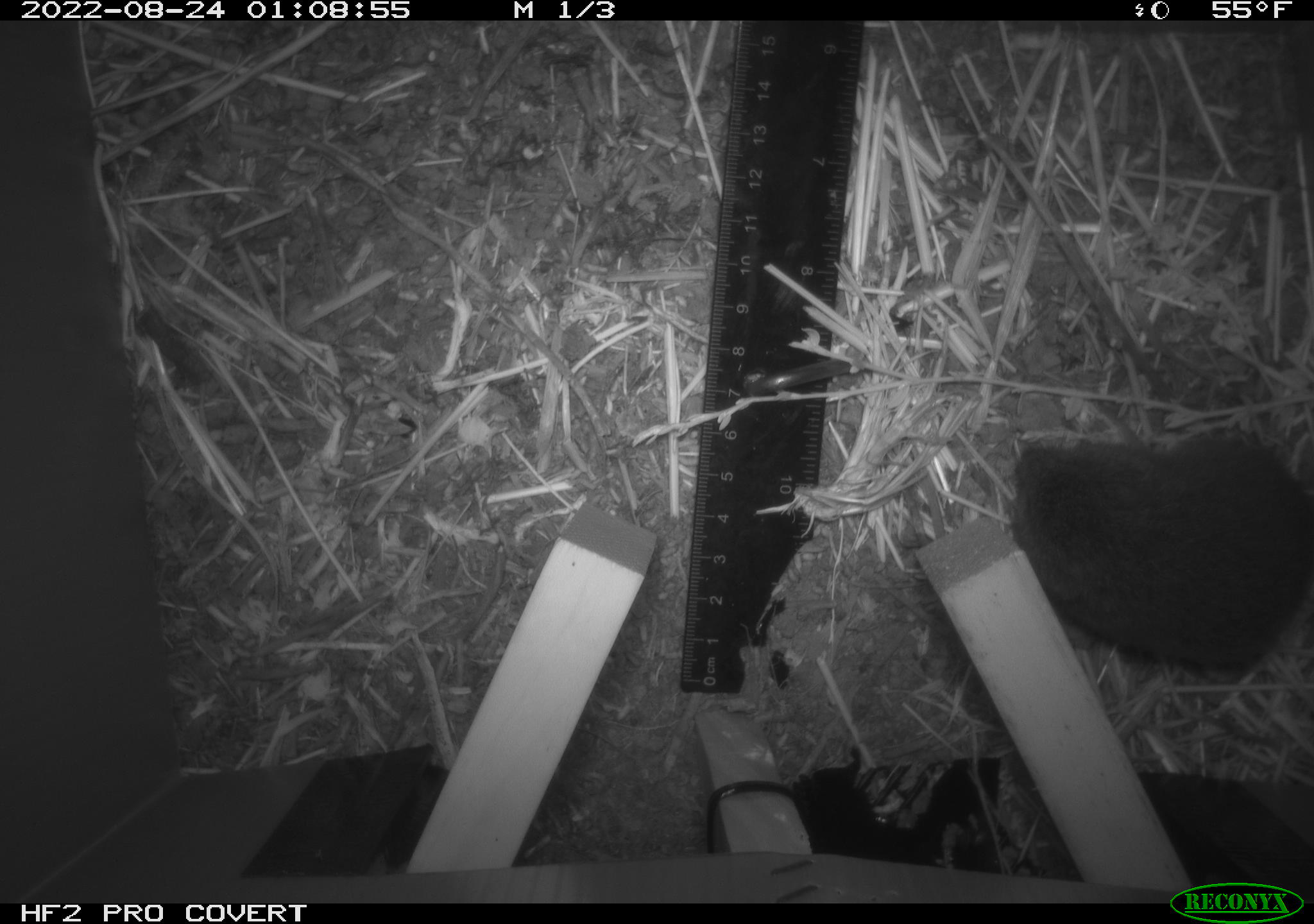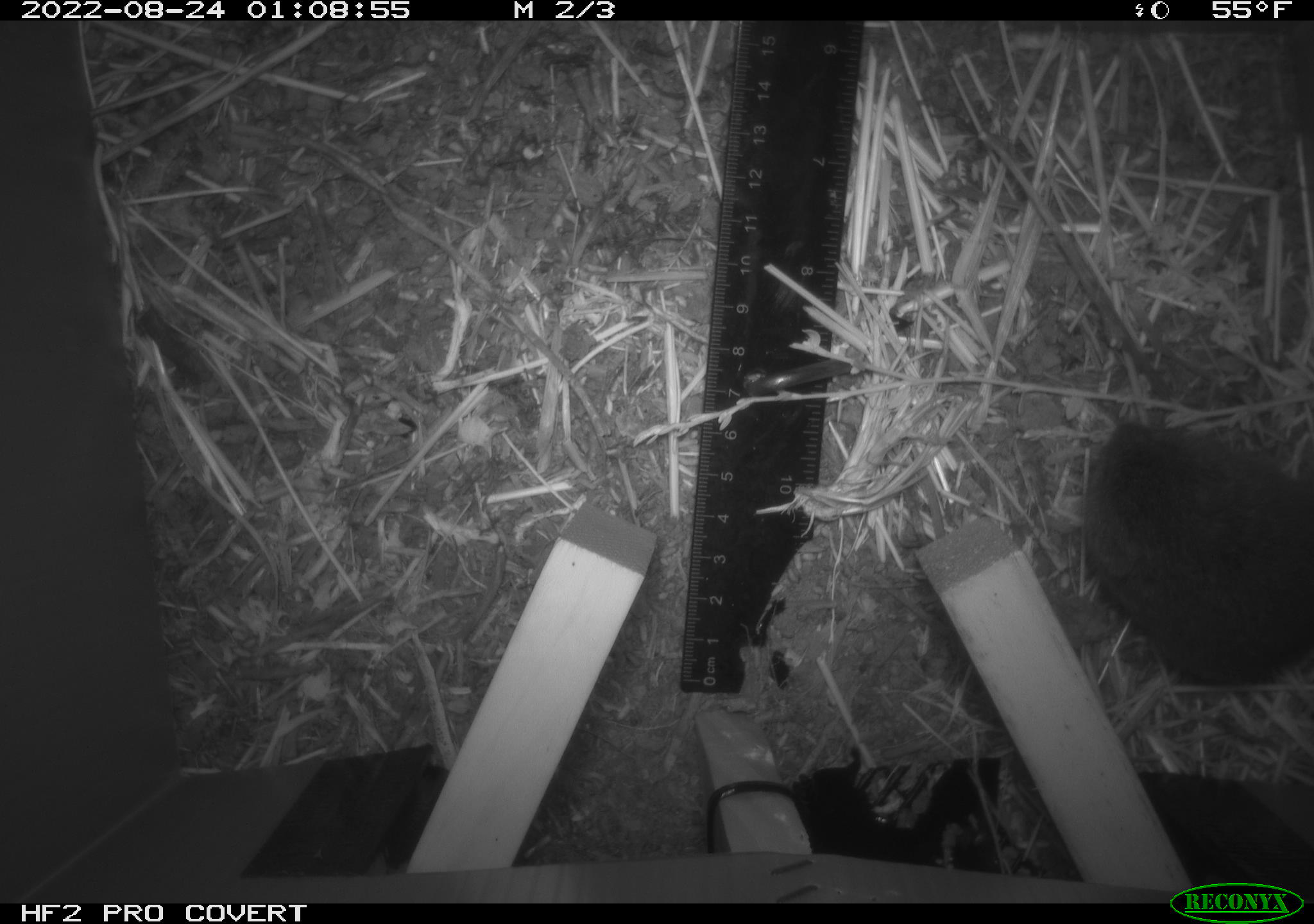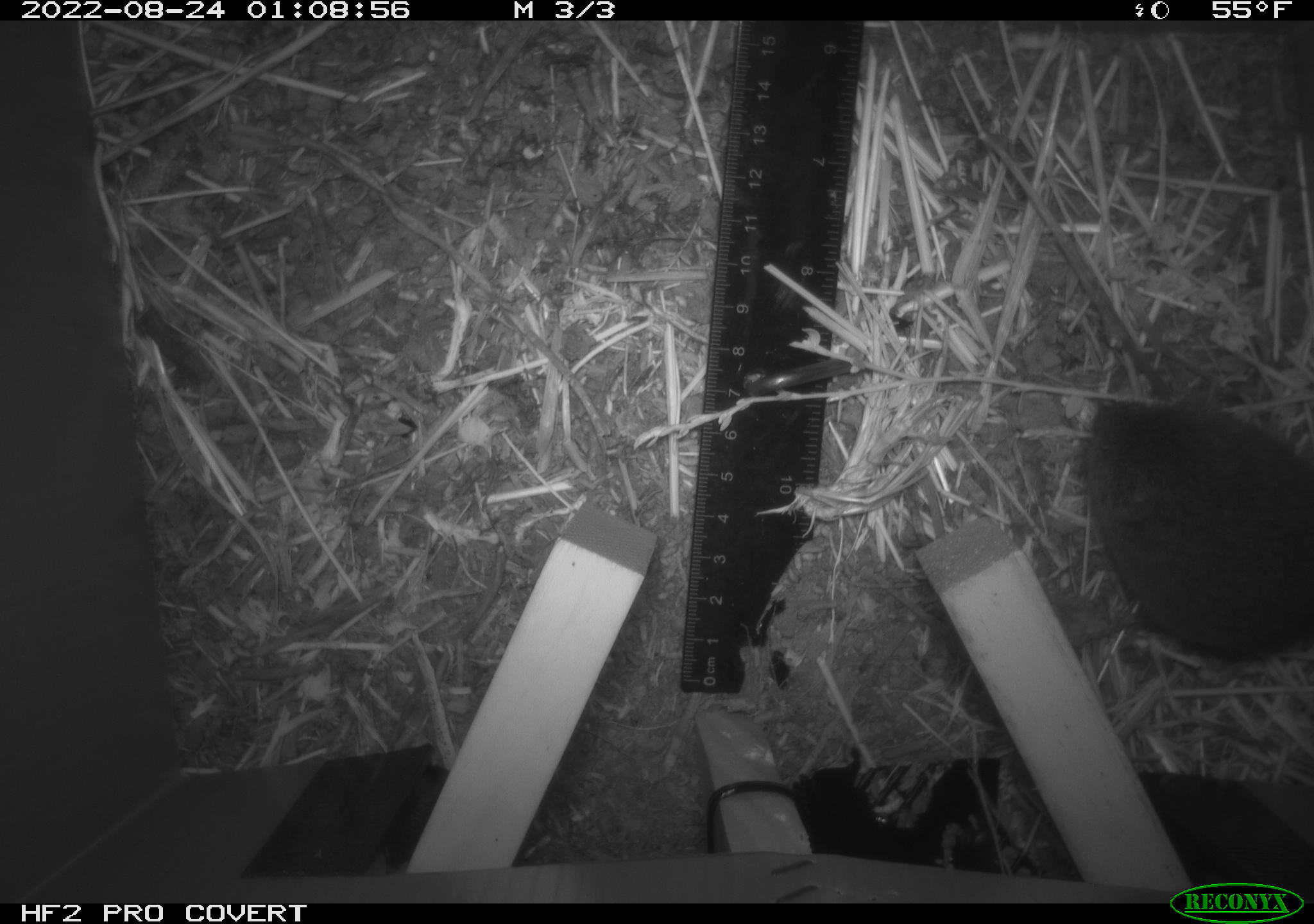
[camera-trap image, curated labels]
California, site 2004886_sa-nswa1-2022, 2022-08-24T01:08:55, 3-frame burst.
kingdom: Animalia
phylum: Chordata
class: Mammalia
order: Rodentia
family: Cricetidae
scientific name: Cricetidae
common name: hamsters, voles, lemmings, and allies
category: cricetidae family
Cricetidae family (hamsters, voles, lemmings, and allies) (Cricetidae).